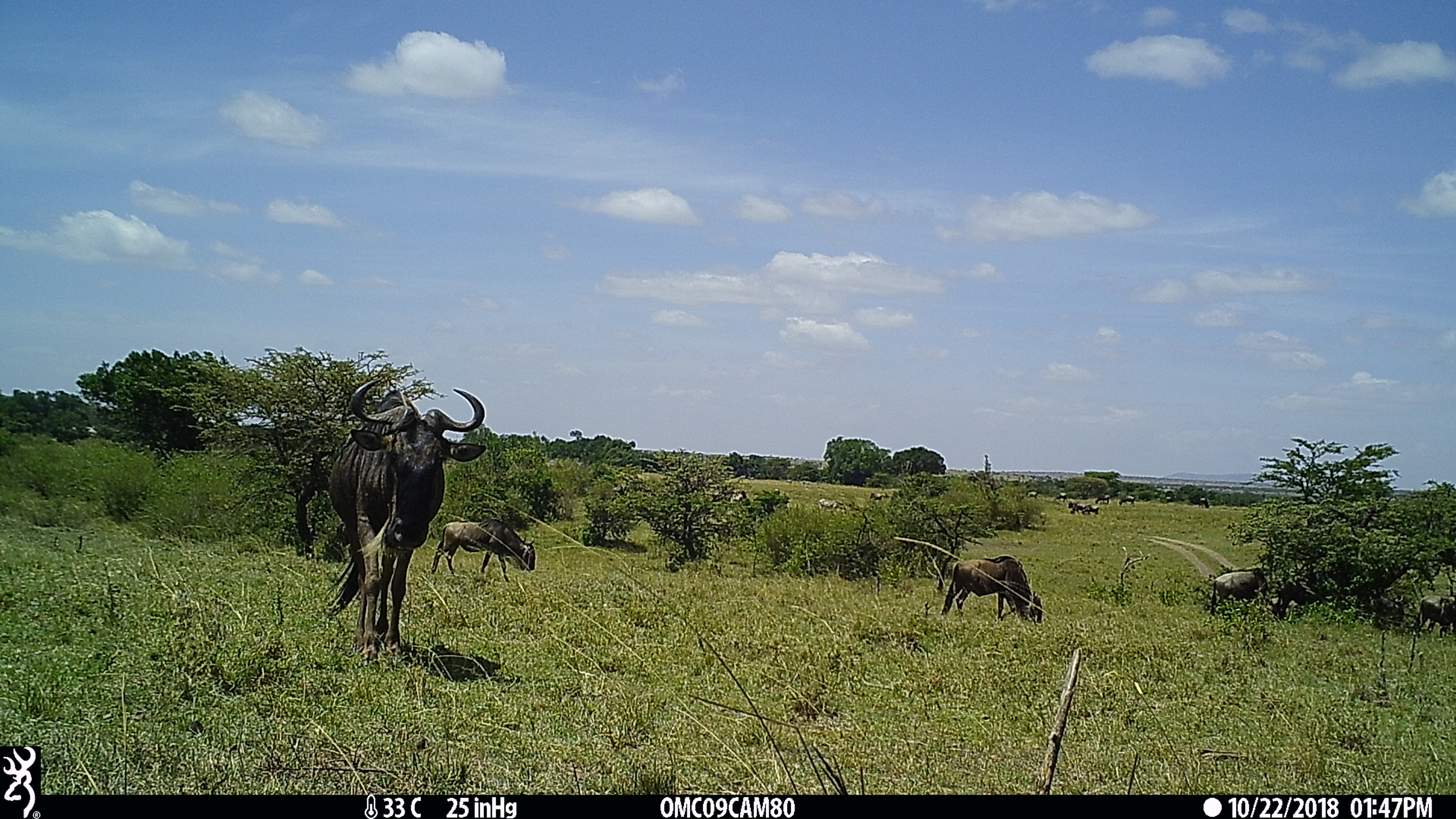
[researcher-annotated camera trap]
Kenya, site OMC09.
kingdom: Animalia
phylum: Chordata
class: Mammalia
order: Artiodactyla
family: Bovidae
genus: Connochaetes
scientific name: Connochaetes taurinus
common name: blue wildebeest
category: wildebeest